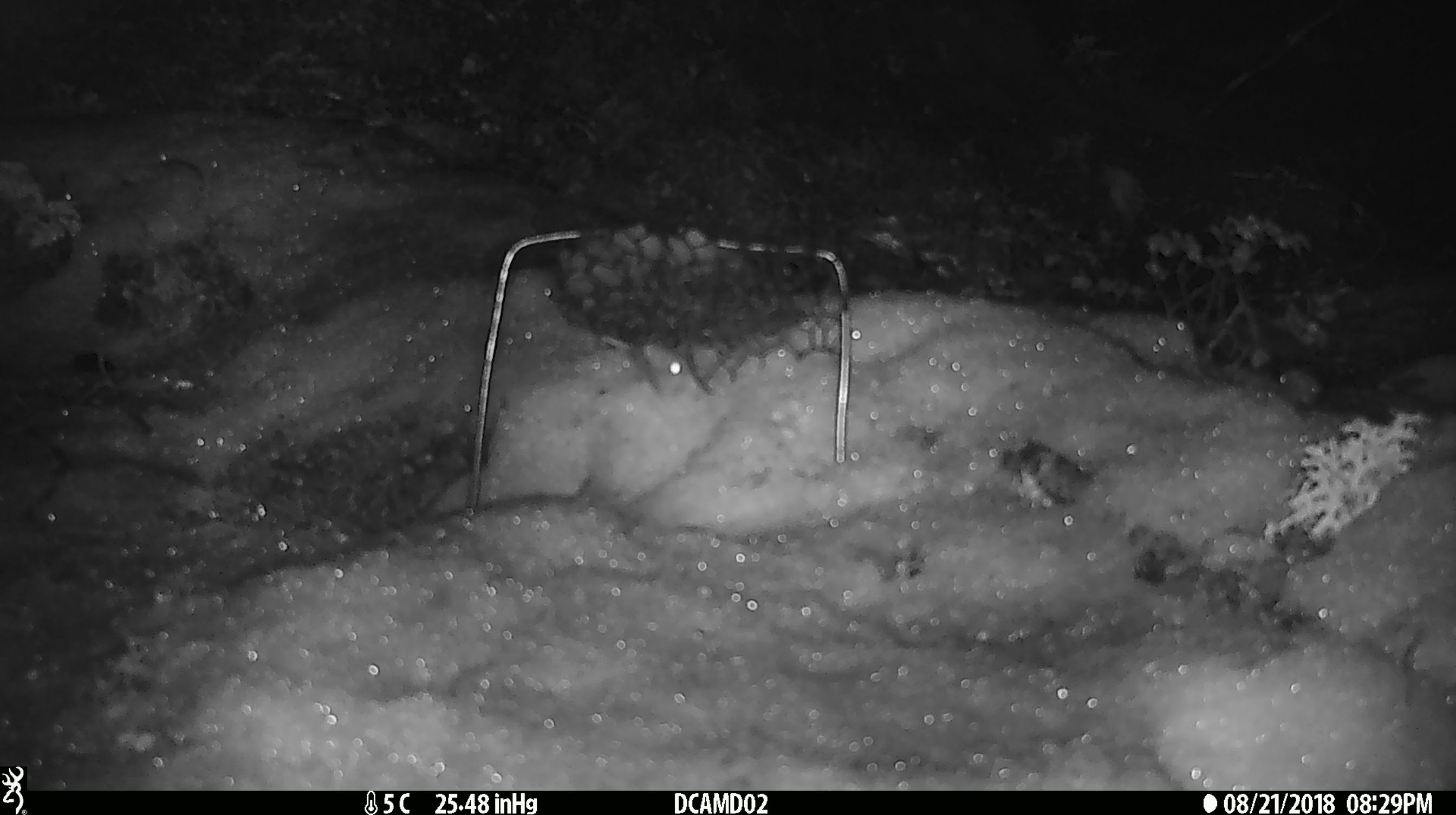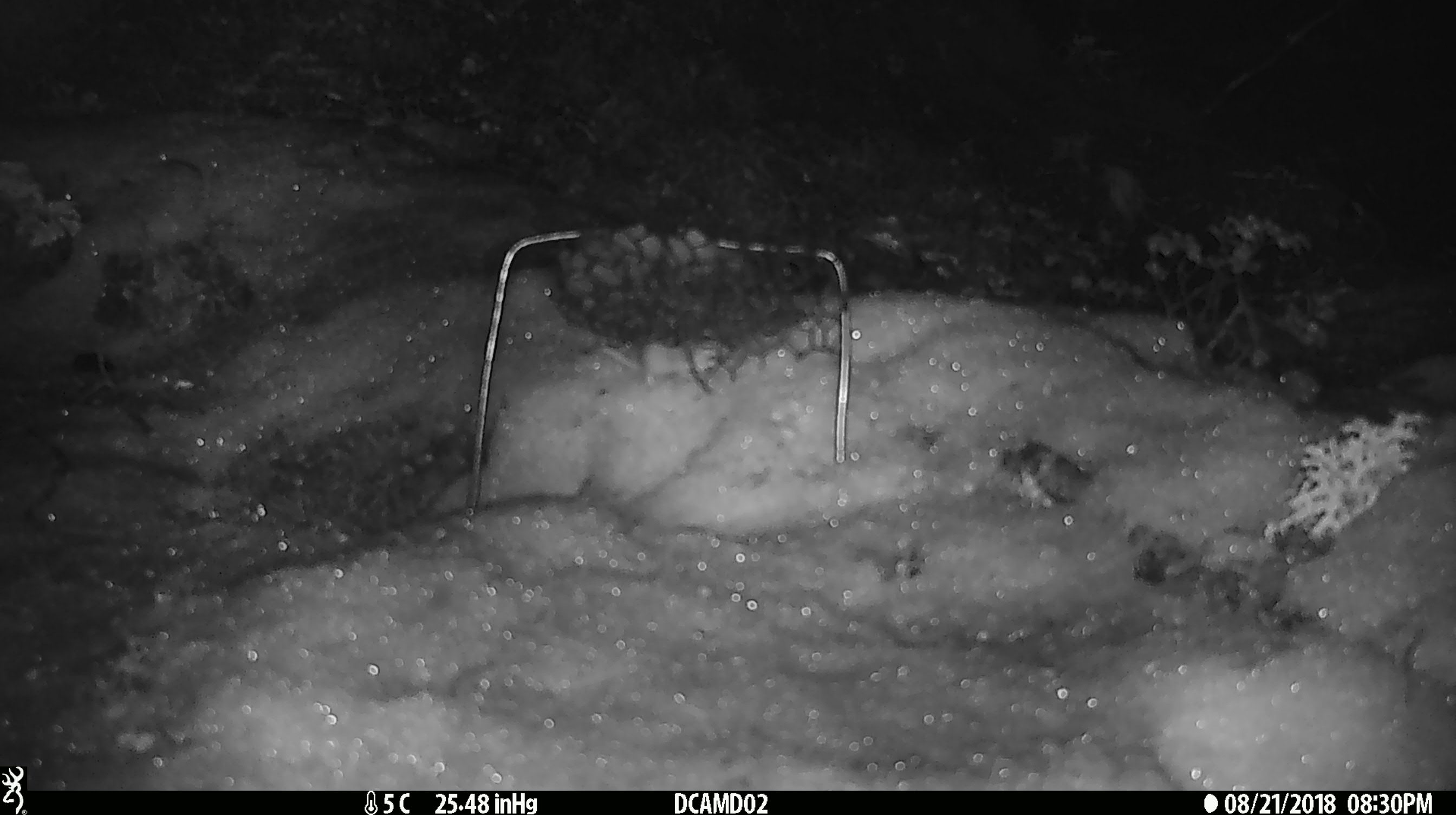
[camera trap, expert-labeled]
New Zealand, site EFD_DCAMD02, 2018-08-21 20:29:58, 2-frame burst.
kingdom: Animalia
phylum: Chordata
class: Mammalia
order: Rodentia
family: Muridae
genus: Mus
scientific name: Mus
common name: mouse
Mouse (Mus).